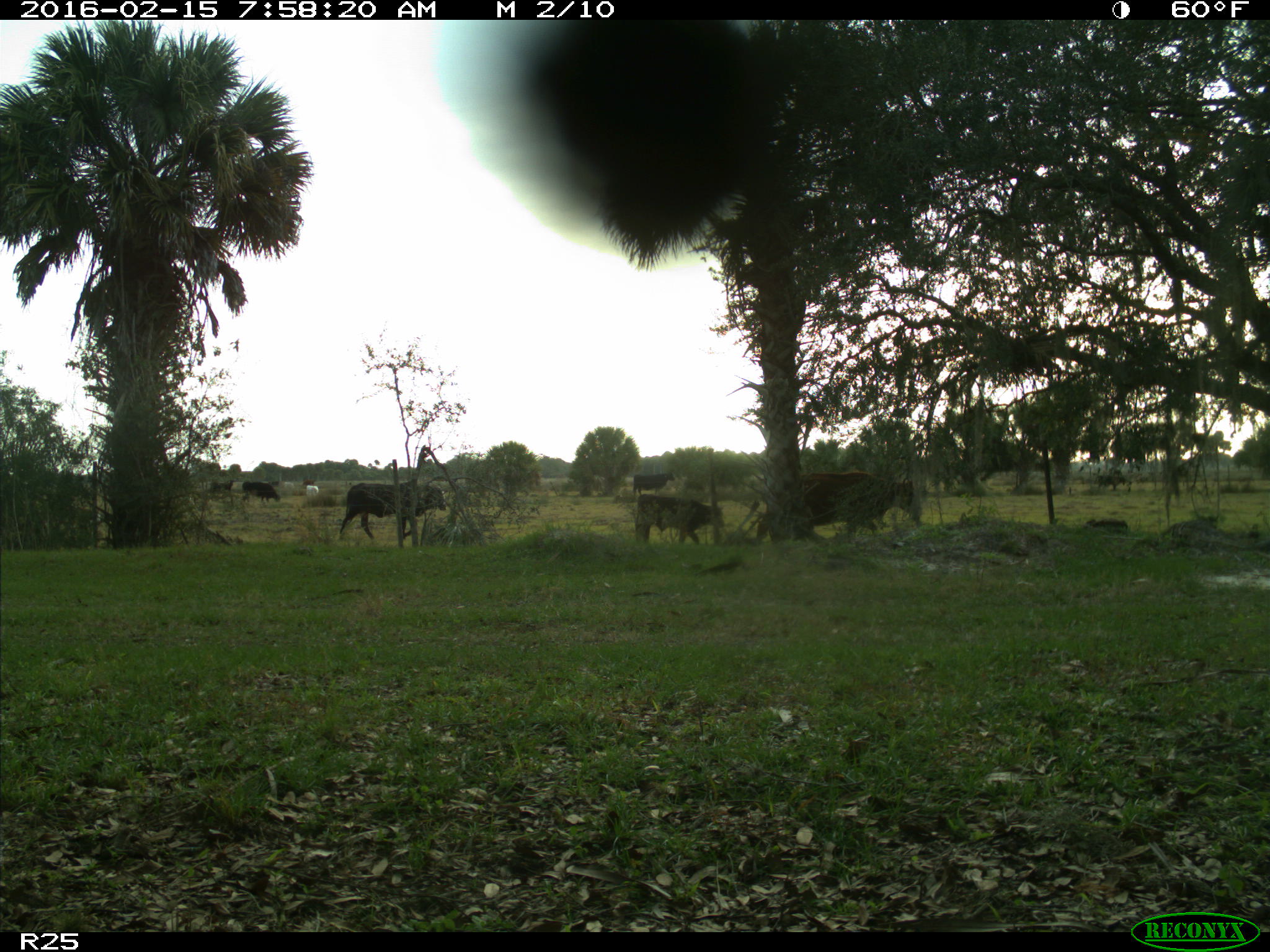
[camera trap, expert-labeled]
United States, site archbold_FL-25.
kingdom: Animalia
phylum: Chordata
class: Mammalia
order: Artiodactyla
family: Bovidae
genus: Bos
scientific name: Bos taurus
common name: domestic cow